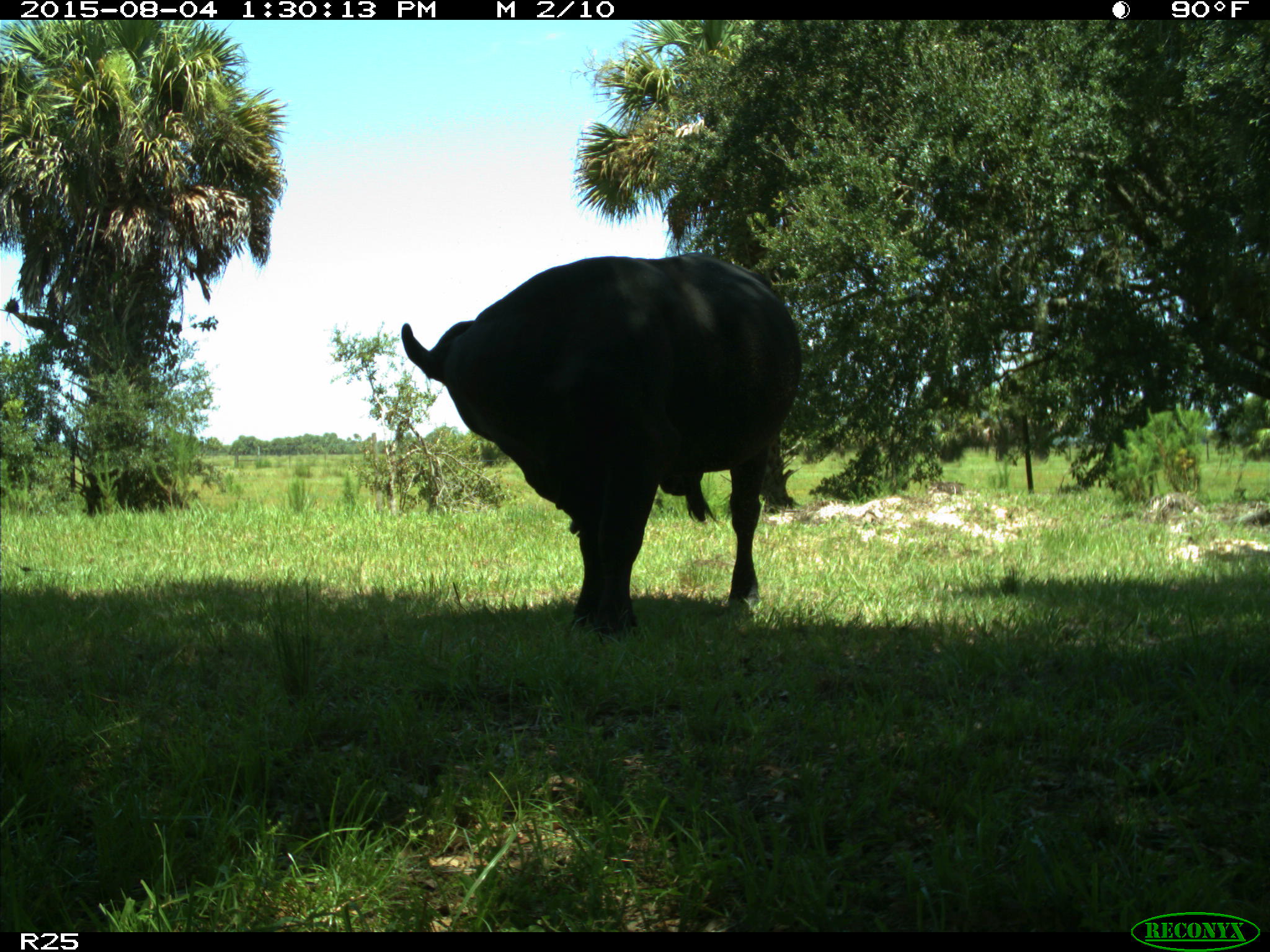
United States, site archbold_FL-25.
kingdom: Animalia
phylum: Chordata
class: Mammalia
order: Artiodactyla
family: Bovidae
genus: Bos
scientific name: Bos taurus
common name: domestic cow